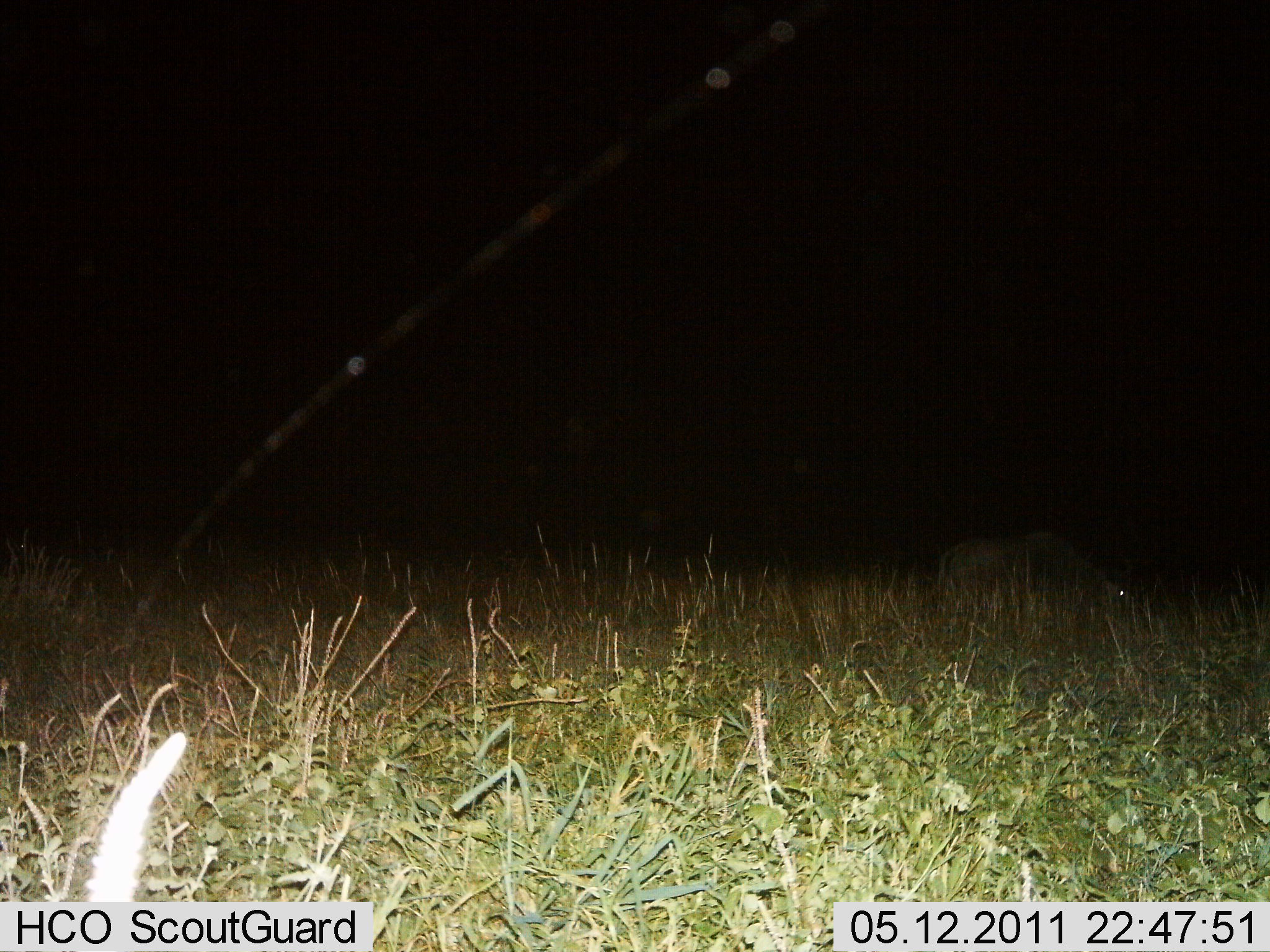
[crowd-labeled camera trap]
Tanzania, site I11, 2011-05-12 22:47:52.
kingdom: Animalia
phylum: Chordata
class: Mammalia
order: Artiodactyla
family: Bovidae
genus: Connochaetes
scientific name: Connochaetes taurinus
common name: blue wildebeest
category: wildebeest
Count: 1.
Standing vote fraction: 0%.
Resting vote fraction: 0%.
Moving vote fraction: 0%.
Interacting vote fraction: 0%.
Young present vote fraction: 0%.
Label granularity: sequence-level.